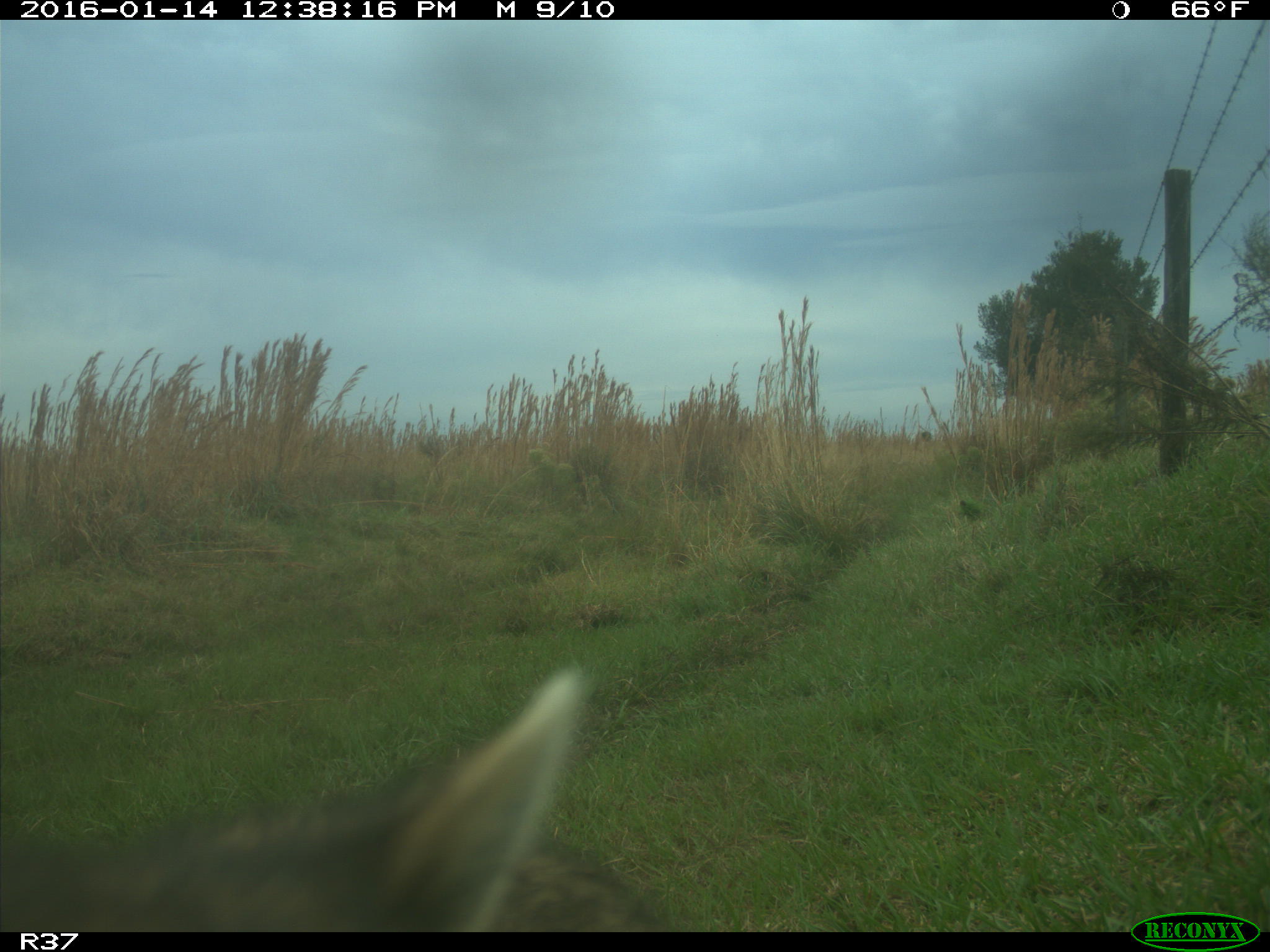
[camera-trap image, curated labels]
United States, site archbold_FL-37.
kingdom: Animalia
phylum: Chordata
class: Mammalia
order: Carnivora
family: Procyonidae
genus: Procyon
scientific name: Procyon lotor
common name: common raccoon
Procyon lotor (common raccoon).